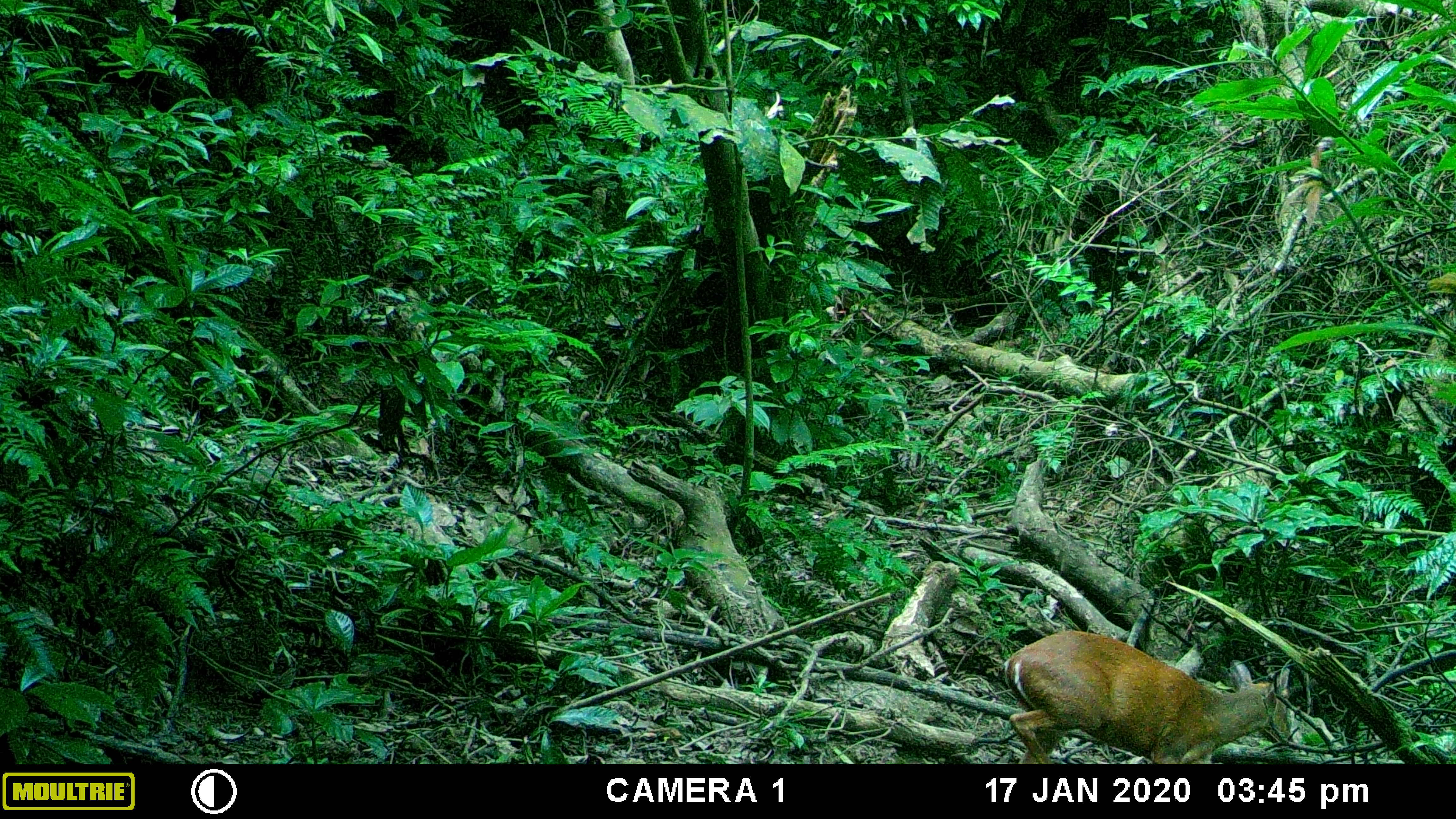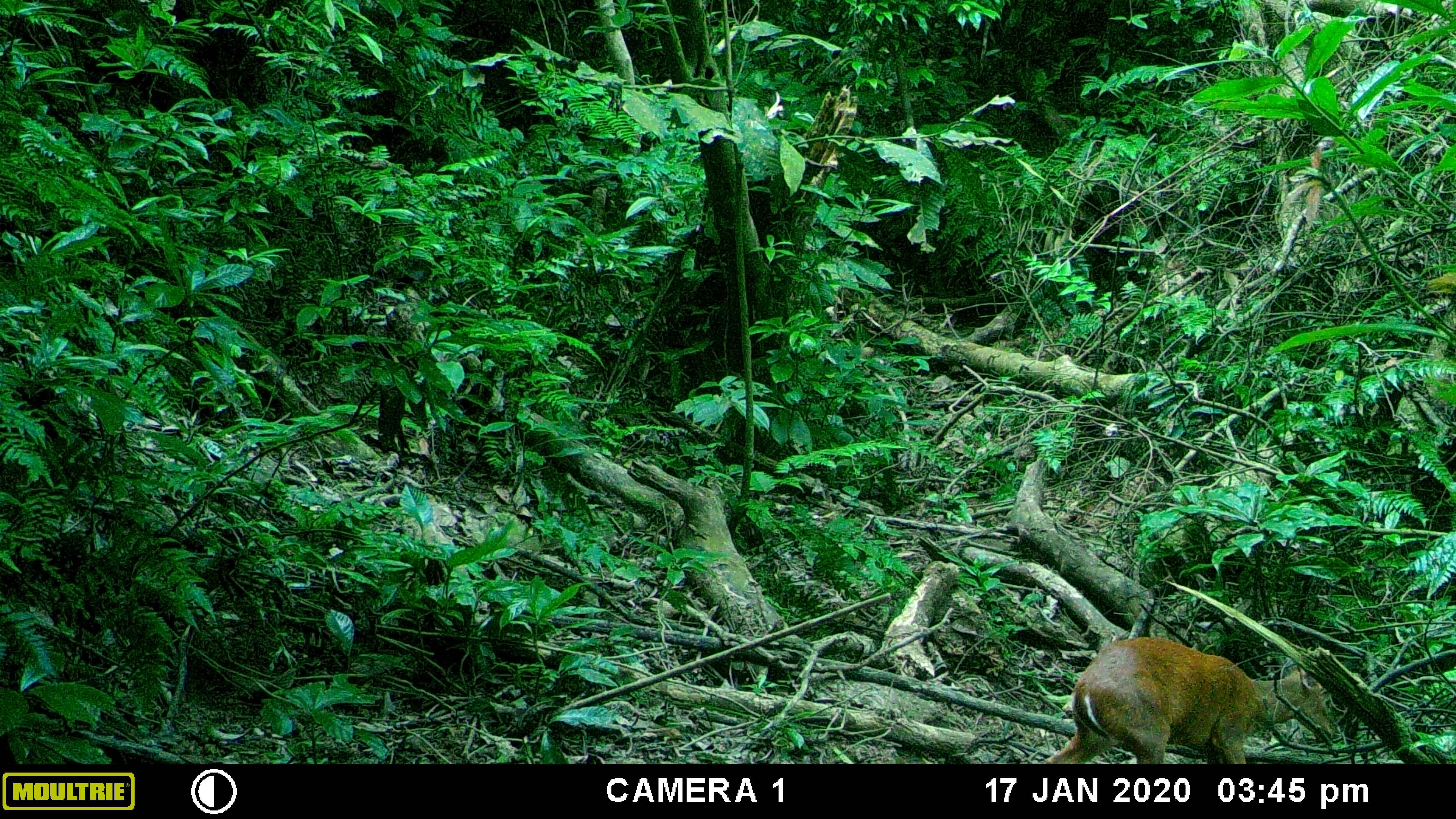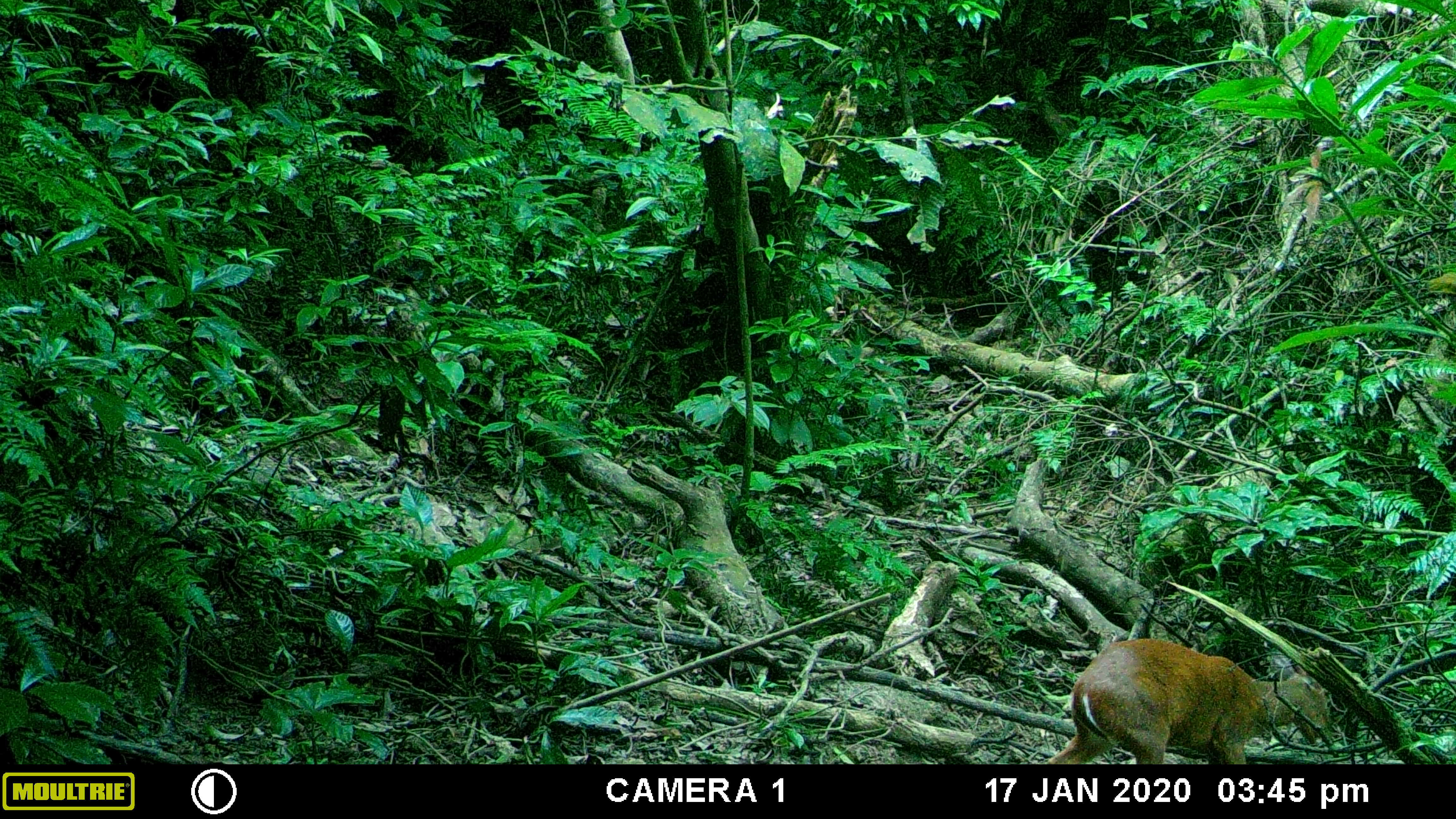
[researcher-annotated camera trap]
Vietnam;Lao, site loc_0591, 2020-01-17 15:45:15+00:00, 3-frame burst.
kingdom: Animalia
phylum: Chordata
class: Mammalia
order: Artiodactyla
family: Cervidae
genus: Muntiacus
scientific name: Muntiacus muntjak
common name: red muntjac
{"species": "red muntjac (Muntiacus muntjak)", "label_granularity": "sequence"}